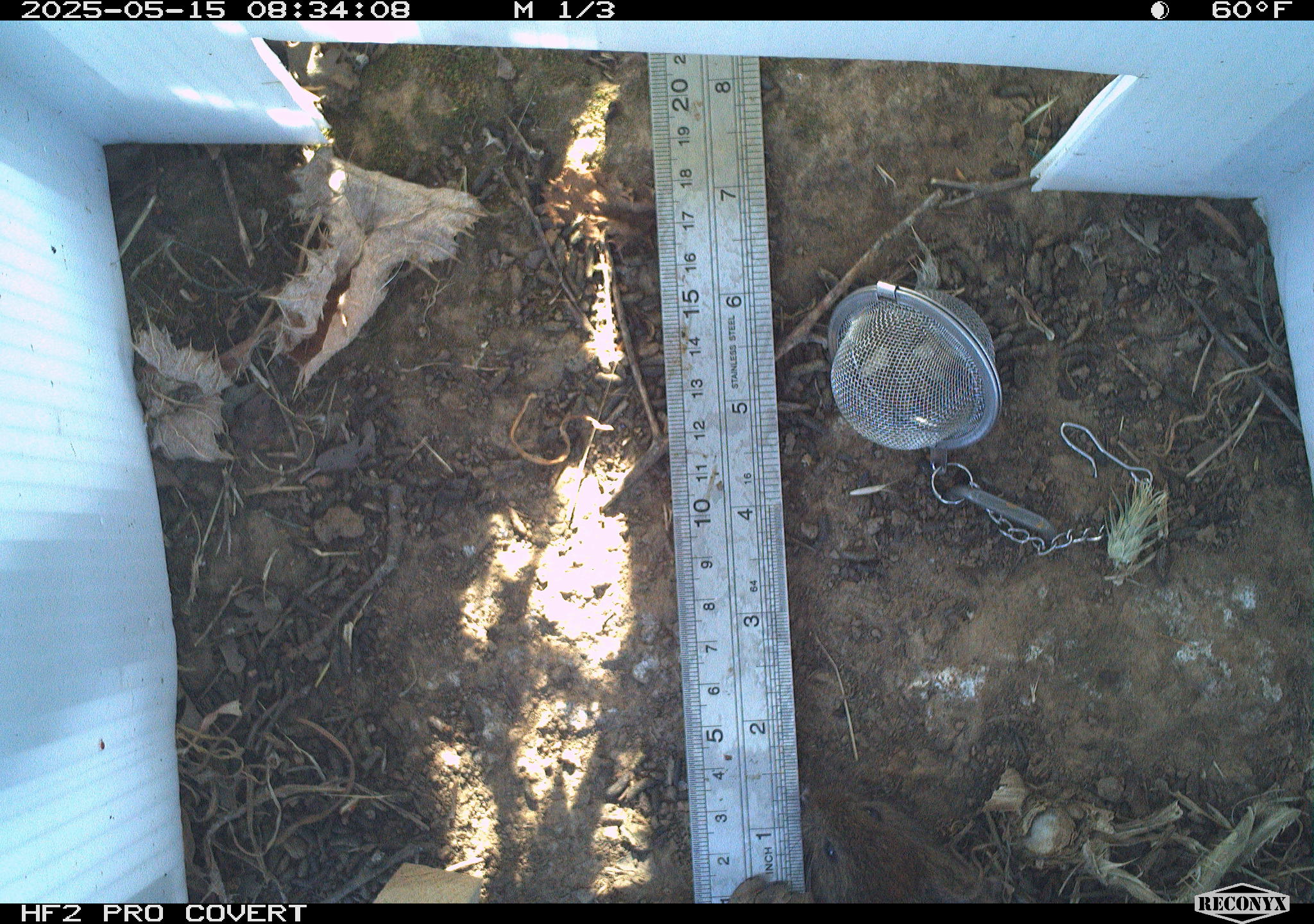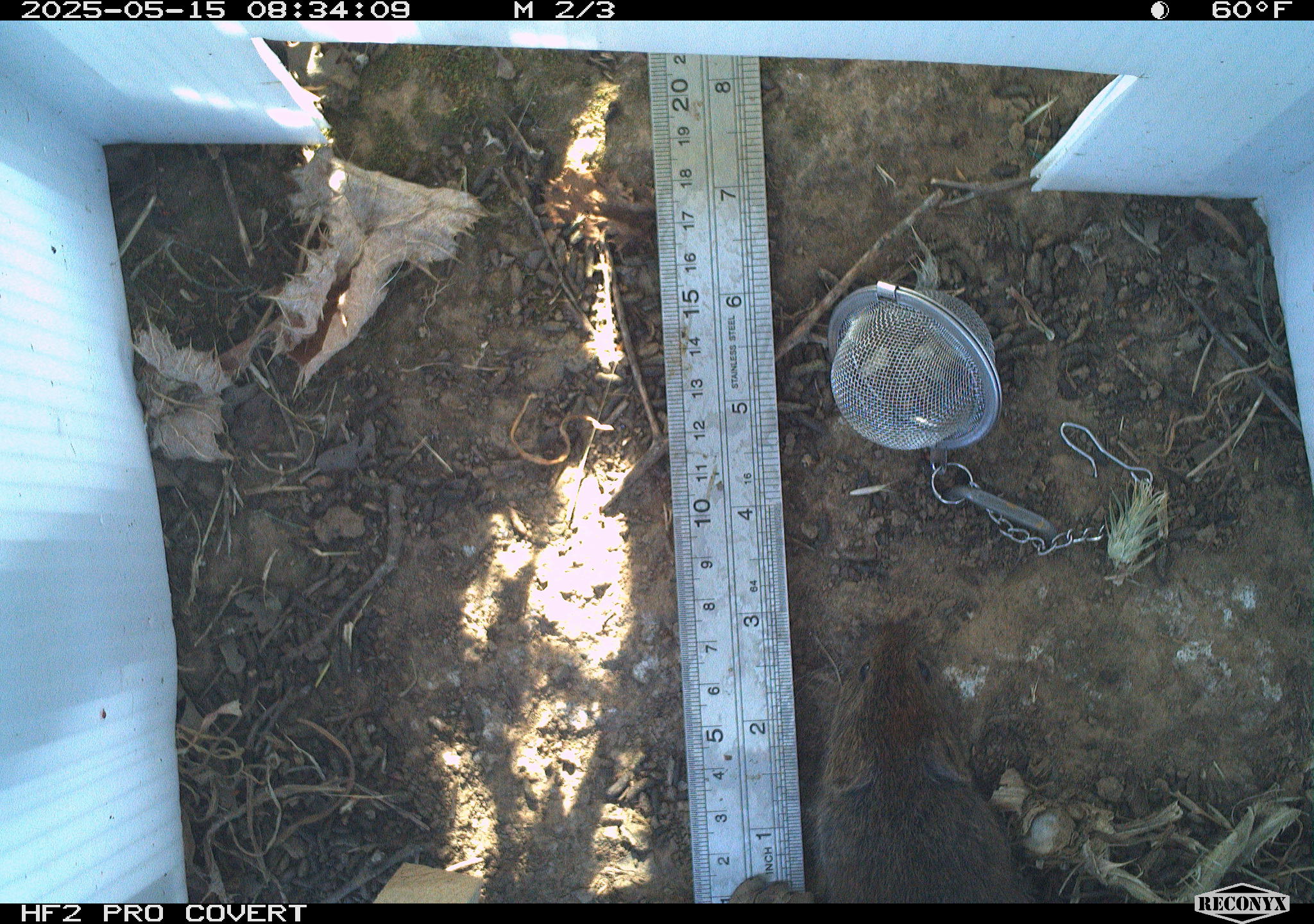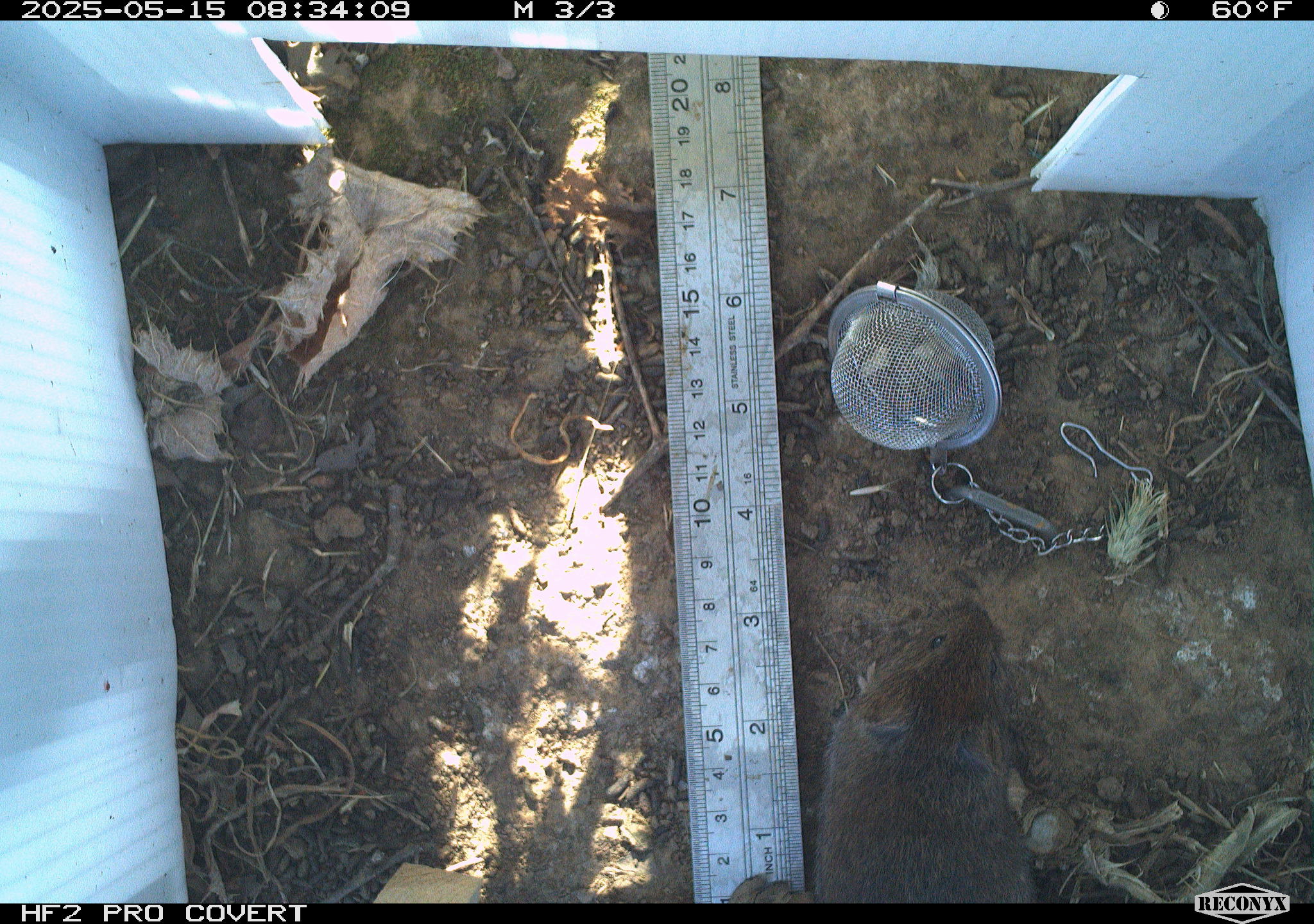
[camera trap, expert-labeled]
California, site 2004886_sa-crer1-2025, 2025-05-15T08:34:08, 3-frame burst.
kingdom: Animalia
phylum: Chordata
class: Mammalia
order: Rodentia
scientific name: Rodentia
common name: rodent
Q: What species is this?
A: Rodent (Rodentia).